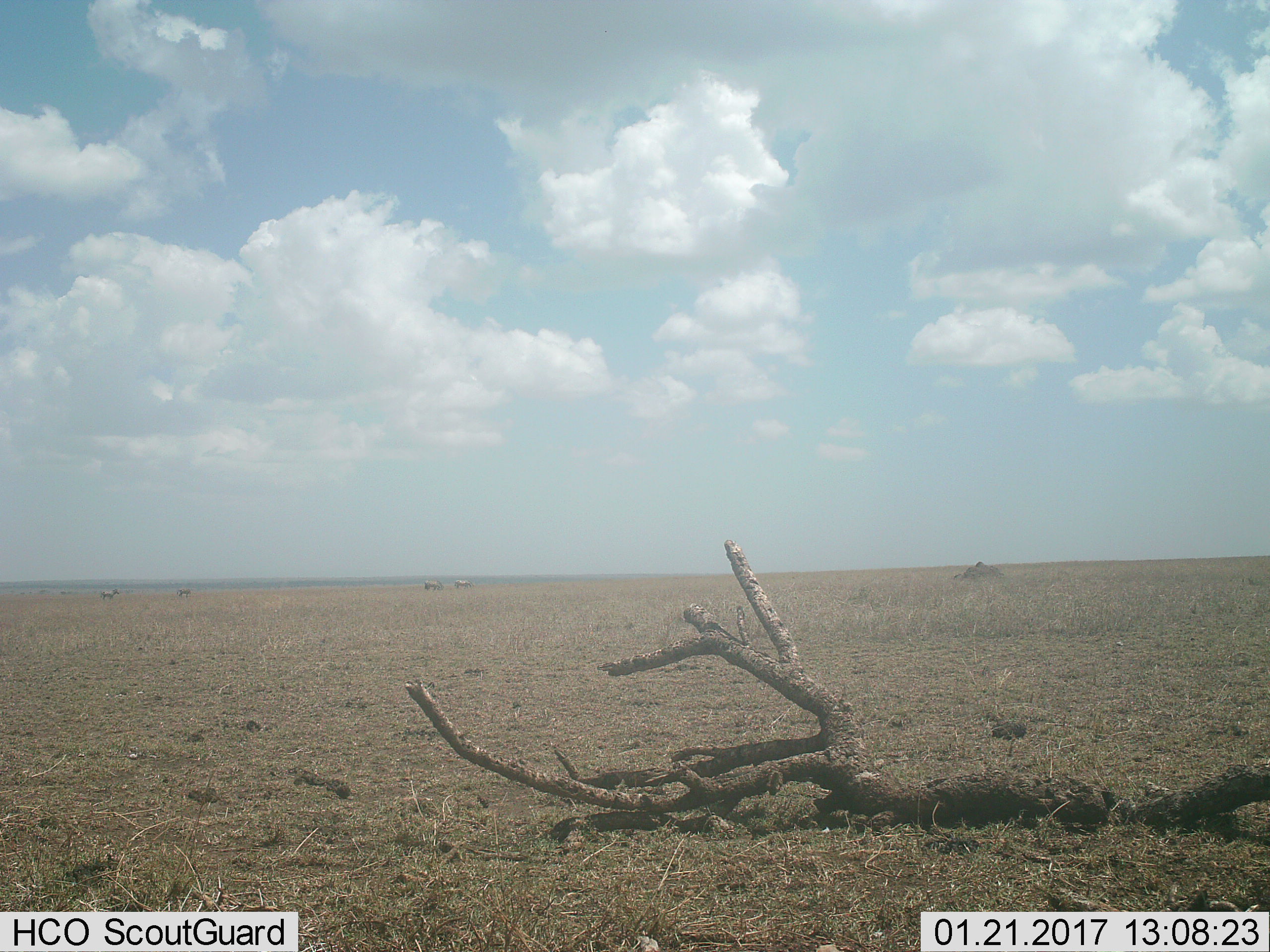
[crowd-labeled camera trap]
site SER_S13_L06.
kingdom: Animalia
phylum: Chordata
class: Mammalia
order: Perissodactyla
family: Equidae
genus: Equus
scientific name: Equus quagga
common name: plains zebra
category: zebraplains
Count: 4.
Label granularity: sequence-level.